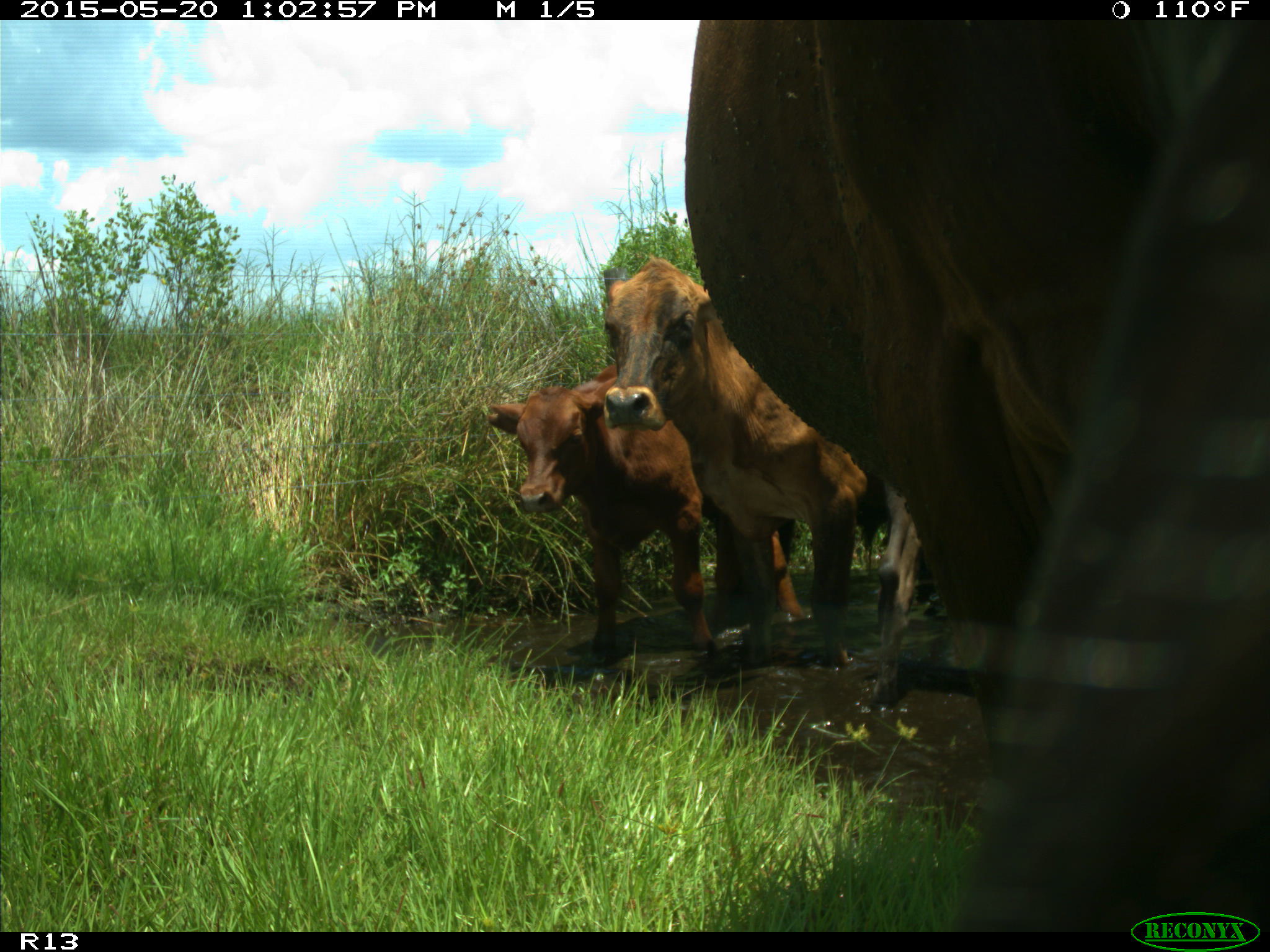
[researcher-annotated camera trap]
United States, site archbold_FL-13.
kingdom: Animalia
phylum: Chordata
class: Mammalia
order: Artiodactyla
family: Bovidae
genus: Bos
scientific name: Bos taurus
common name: domestic cow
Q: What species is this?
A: Bos taurus (domestic cow).